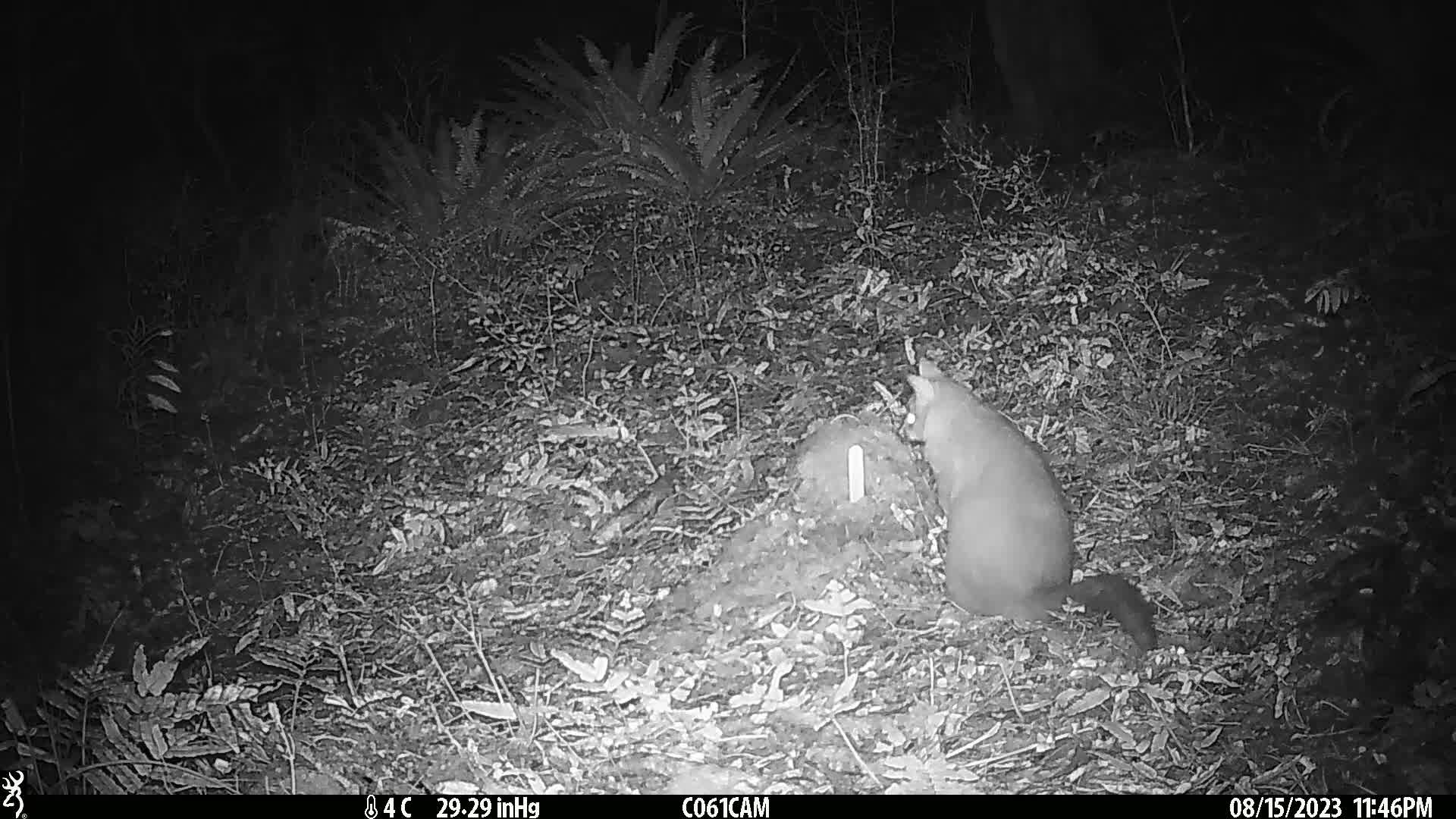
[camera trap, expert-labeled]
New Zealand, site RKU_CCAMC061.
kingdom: Animalia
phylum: Chordata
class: Mammalia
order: Diprotodontia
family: Phalangeridae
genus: Trichosurus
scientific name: Trichosurus vulpecula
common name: common brushtail possum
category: possum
Possum (common brushtail possum) (Trichosurus vulpecula).